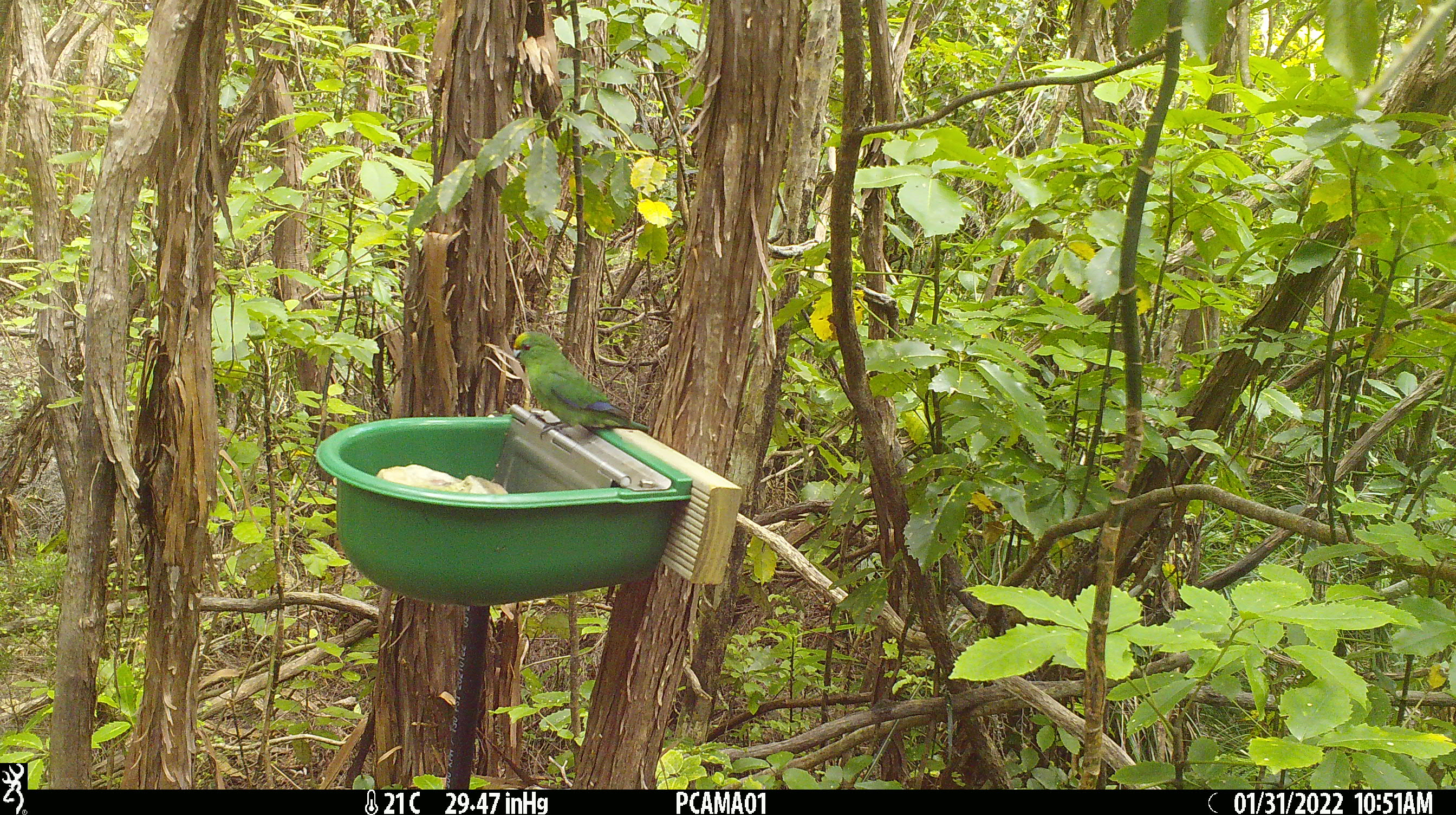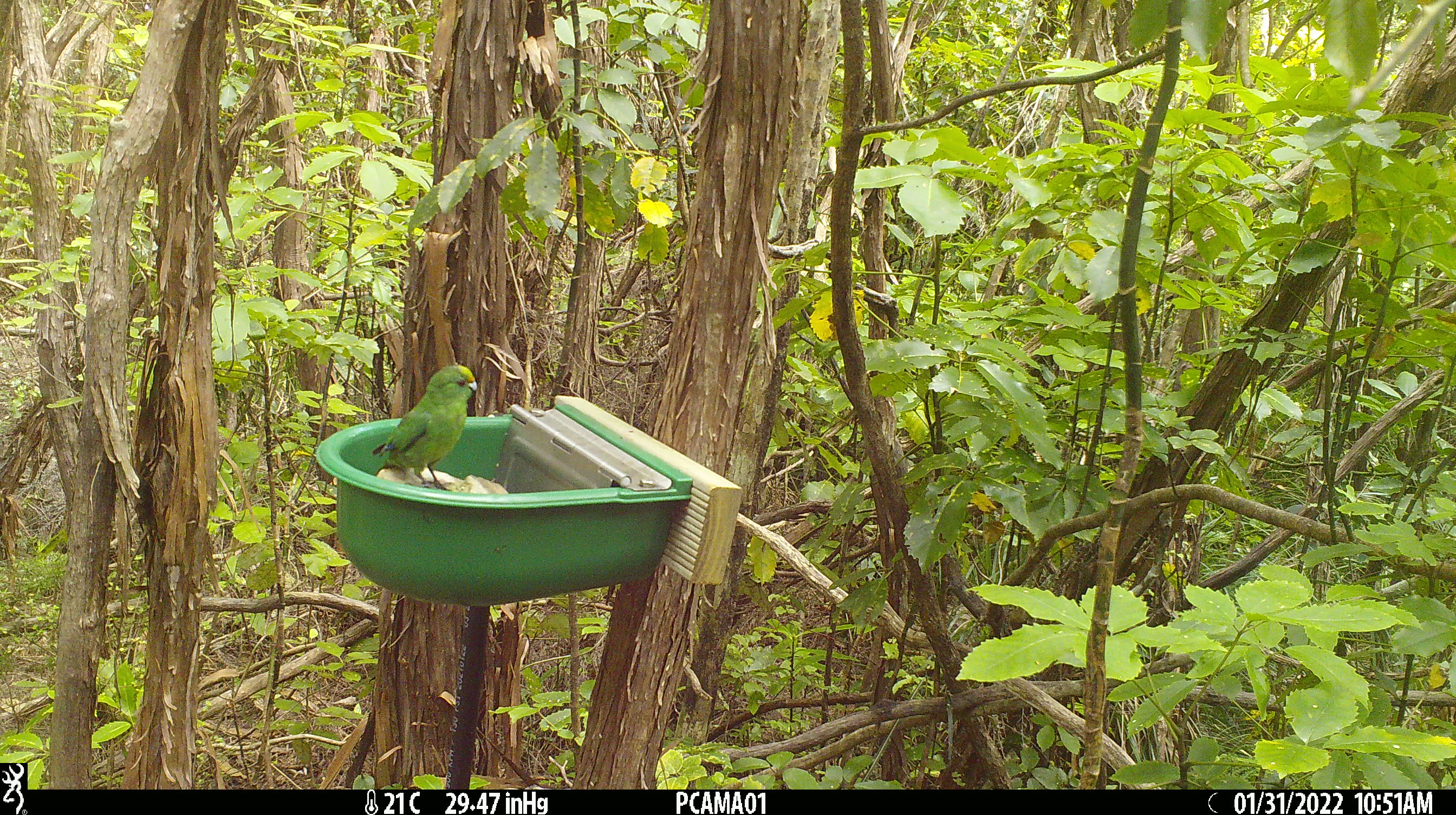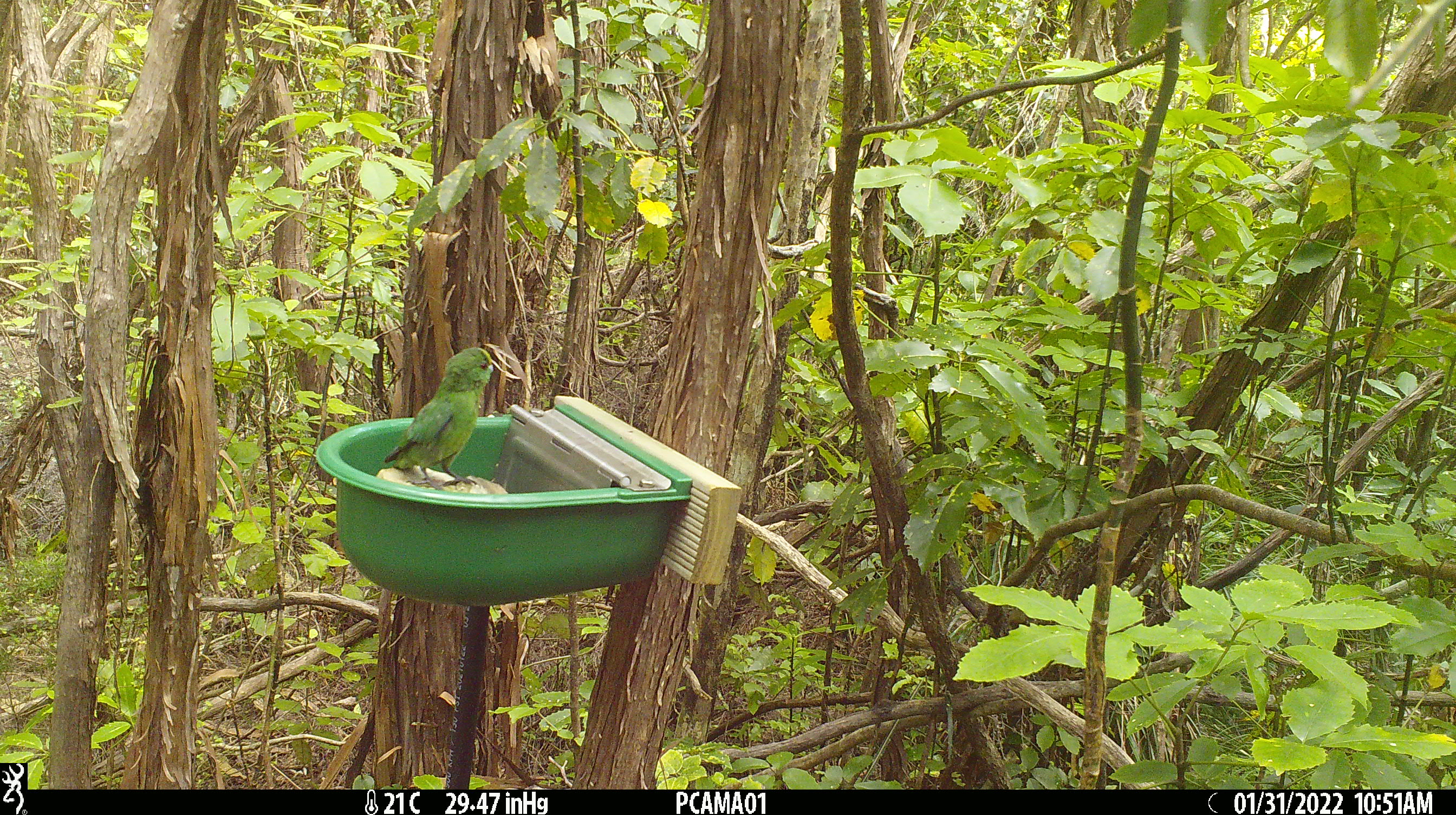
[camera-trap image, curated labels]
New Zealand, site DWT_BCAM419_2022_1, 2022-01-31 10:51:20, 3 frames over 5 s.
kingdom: Animalia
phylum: Chordata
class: Aves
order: Psittaciformes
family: Psittaculidae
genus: Cyanoramphus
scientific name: Cyanoramphus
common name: parakeet